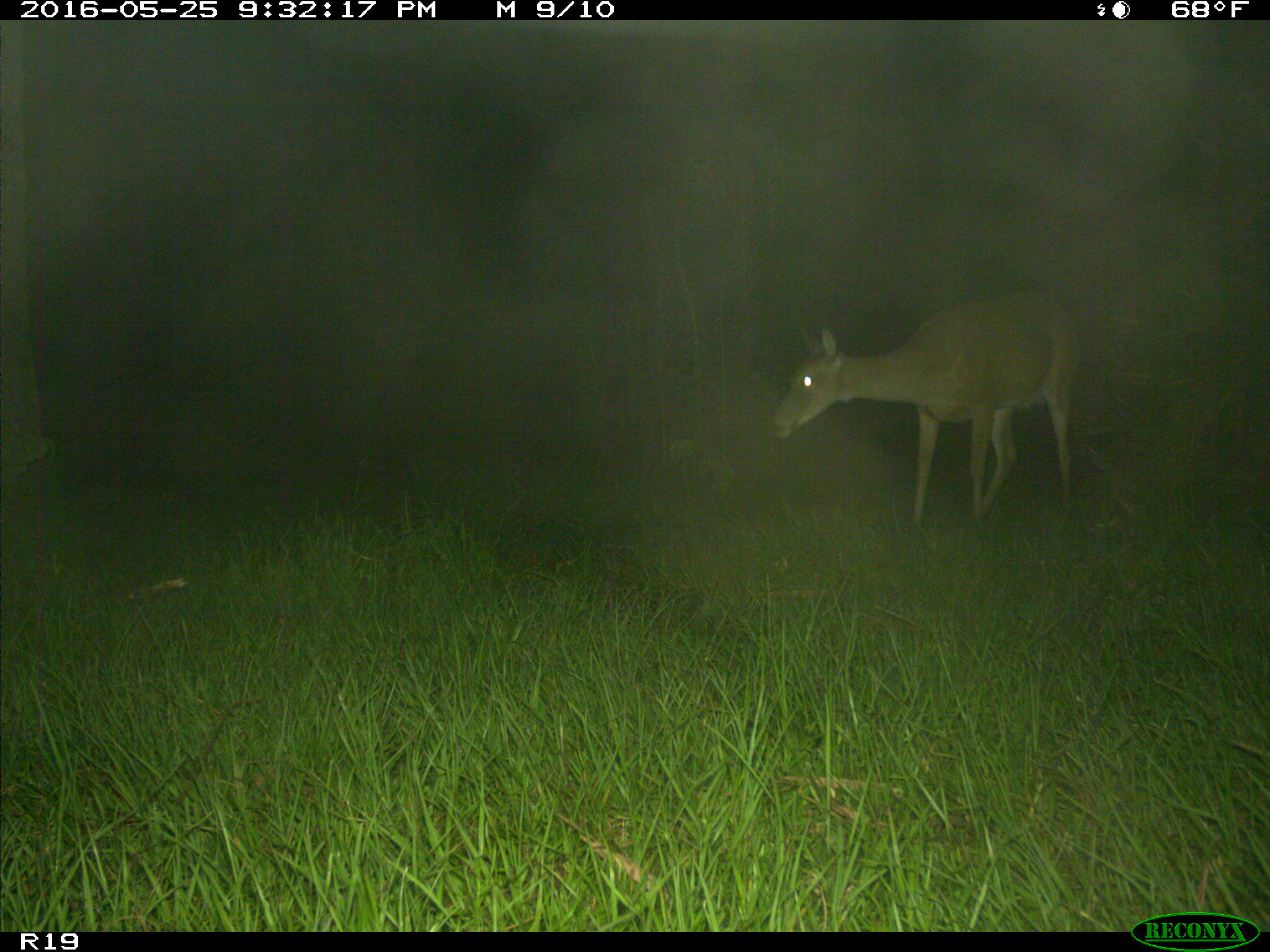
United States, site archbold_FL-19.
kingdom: Animalia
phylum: Chordata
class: Mammalia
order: Artiodactyla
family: Cervidae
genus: Odocoileus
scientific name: Odocoileus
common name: deer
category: unidentified deer